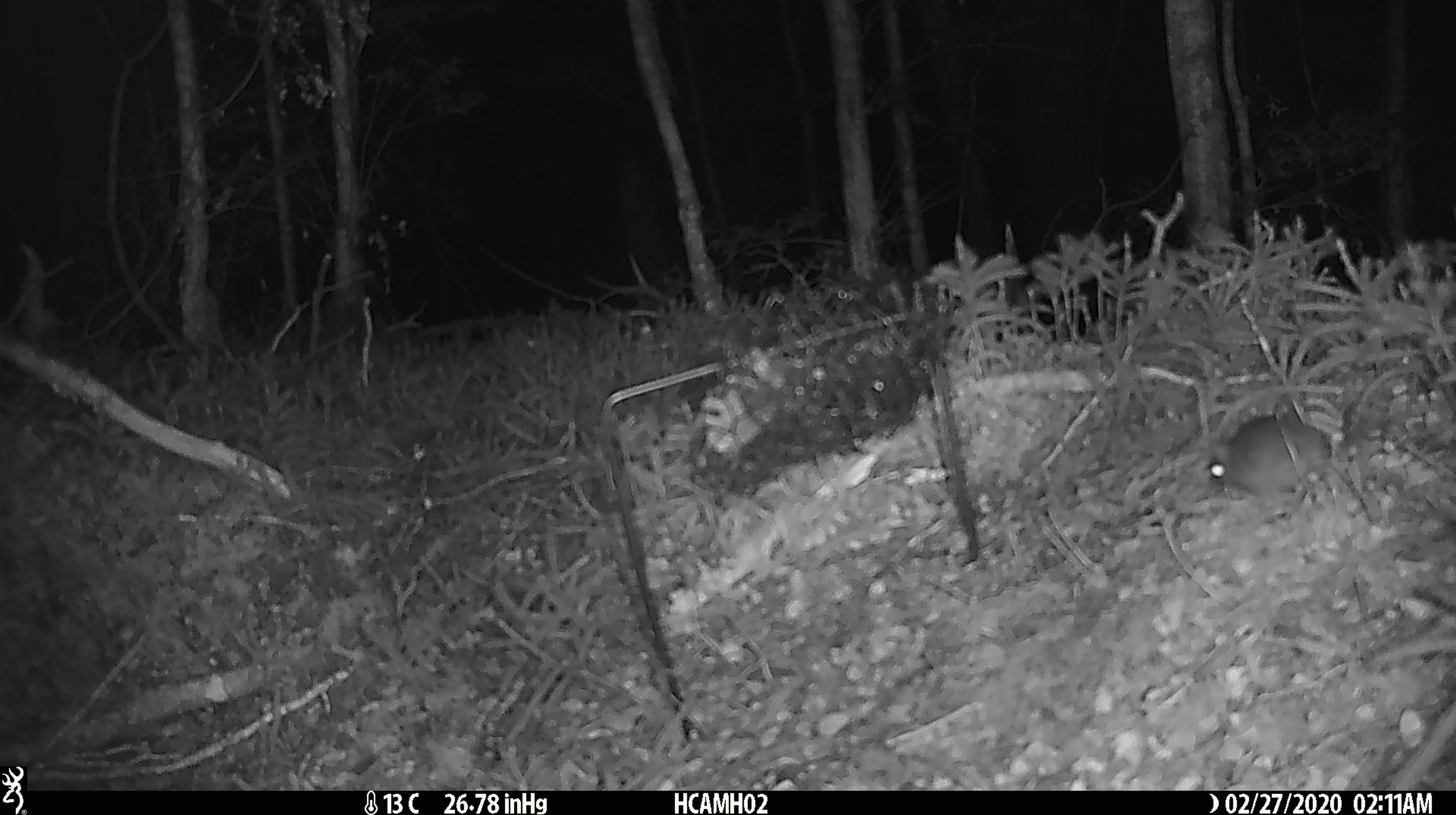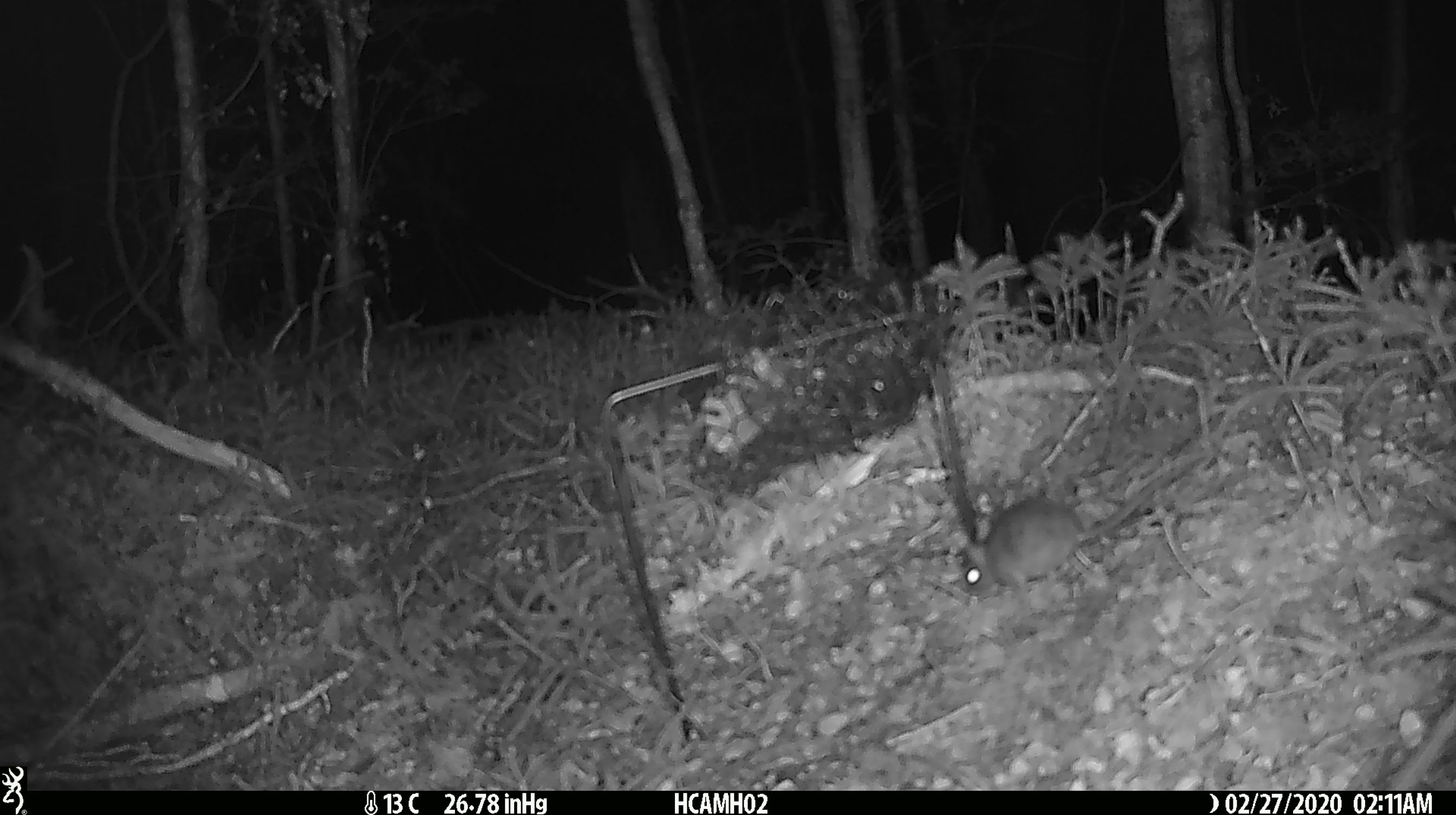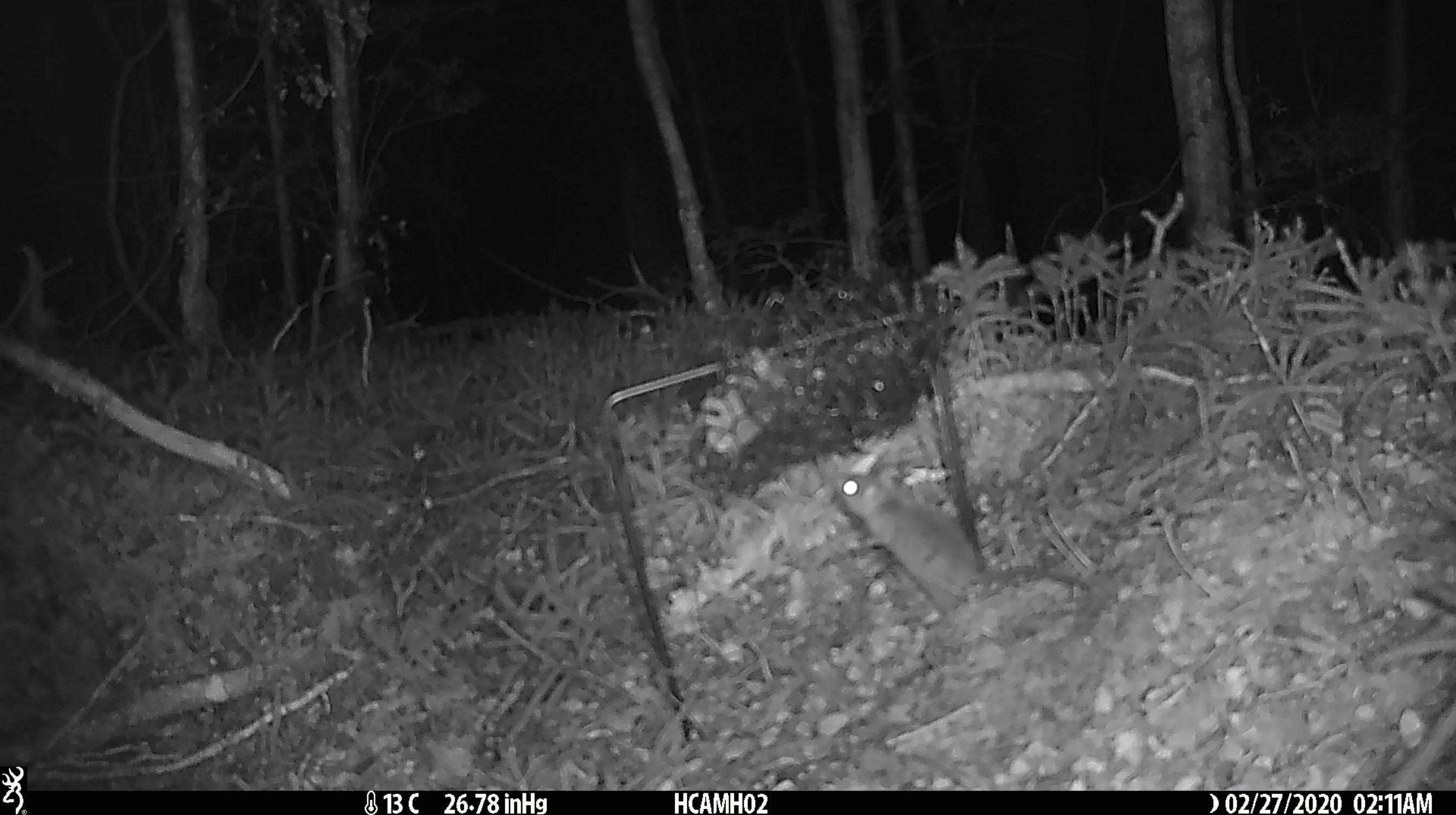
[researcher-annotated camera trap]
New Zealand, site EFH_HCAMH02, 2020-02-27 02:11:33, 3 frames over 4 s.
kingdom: Animalia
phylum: Chordata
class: Mammalia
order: Rodentia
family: Muridae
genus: Mus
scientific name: Mus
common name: mouse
Mouse (Mus).